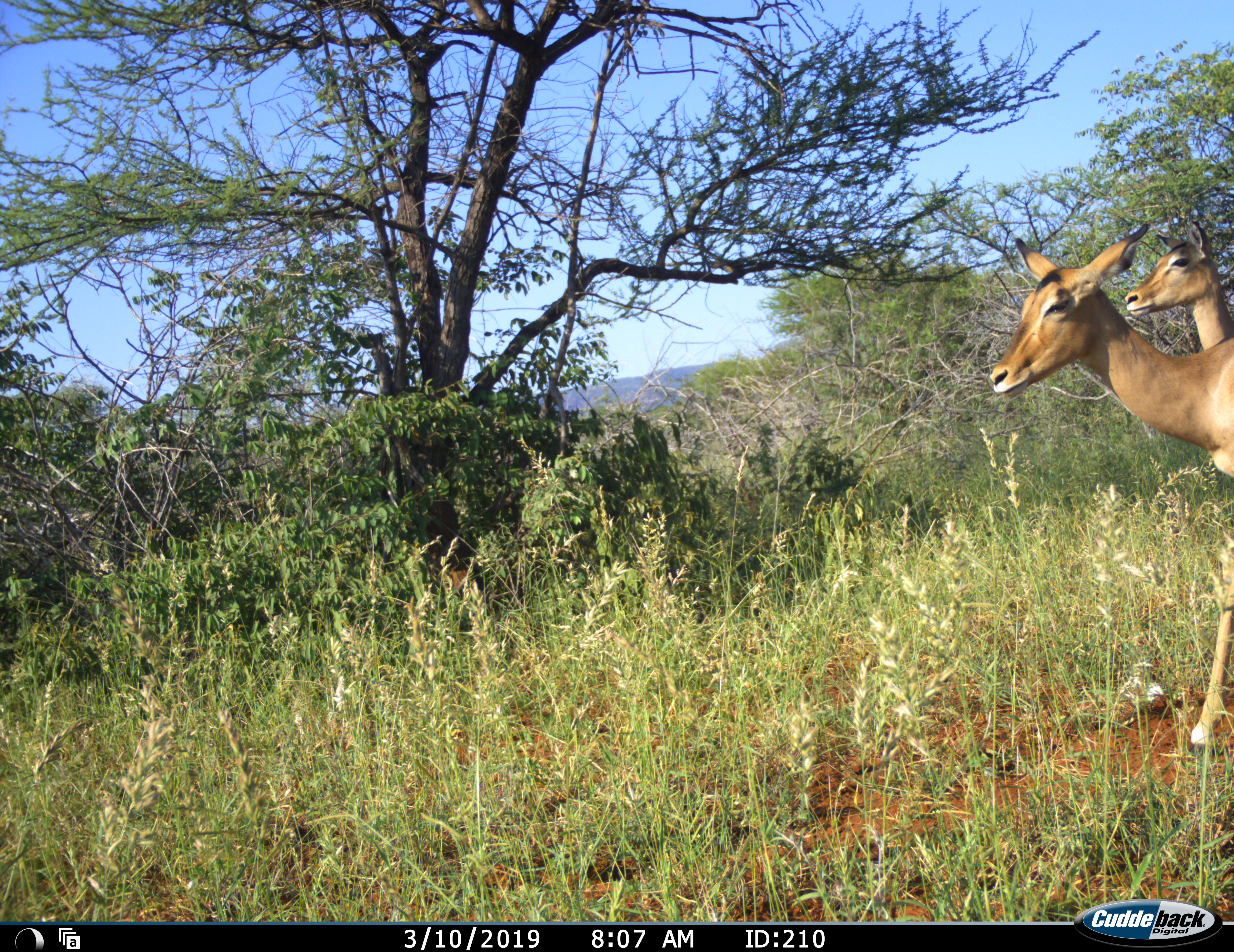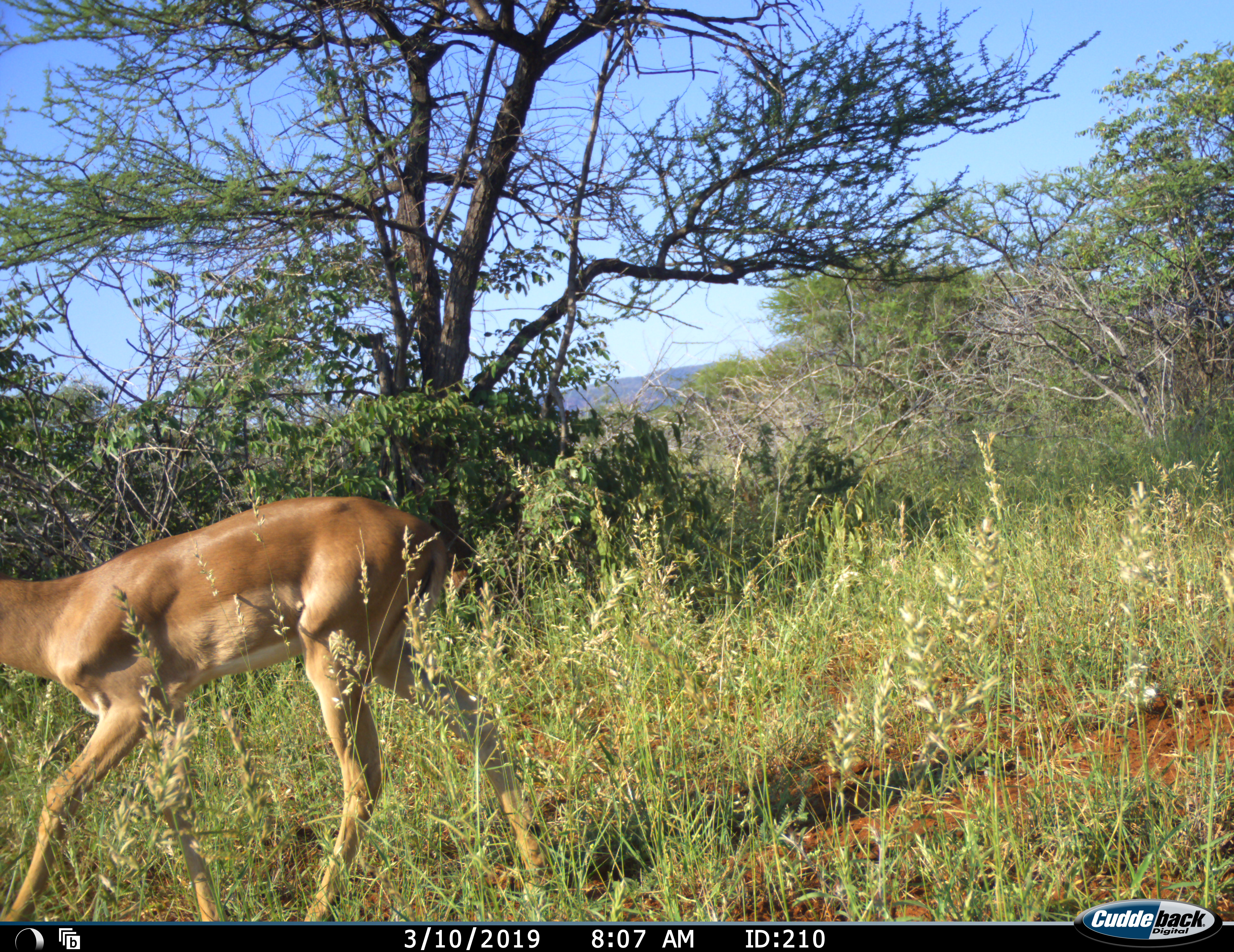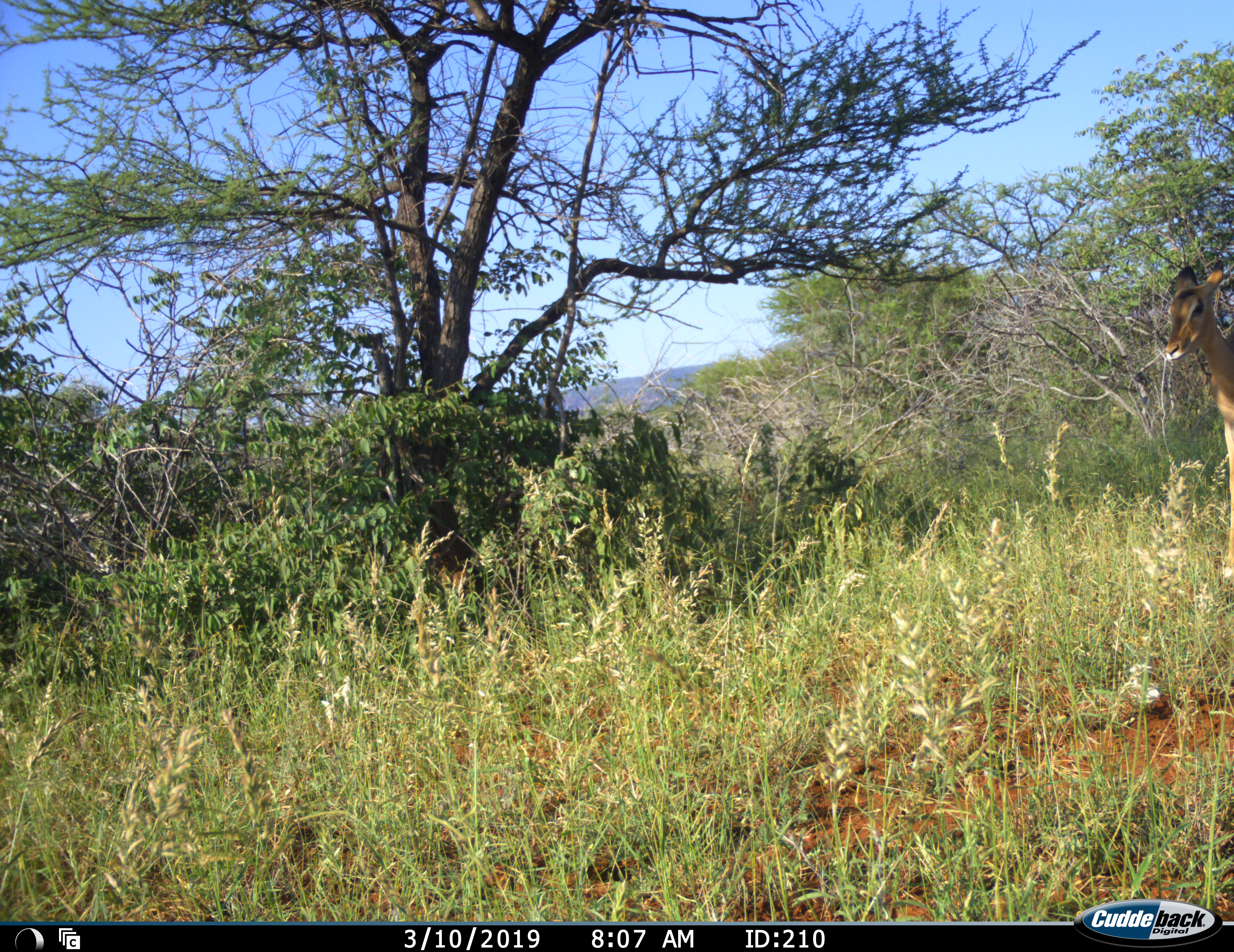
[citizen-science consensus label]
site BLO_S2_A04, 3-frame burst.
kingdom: Animalia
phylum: Chordata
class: Mammalia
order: Artiodactyla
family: Bovidae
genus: Aepyceros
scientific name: Aepyceros melampus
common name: impala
Impala (Aepyceros melampus), count 3. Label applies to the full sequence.